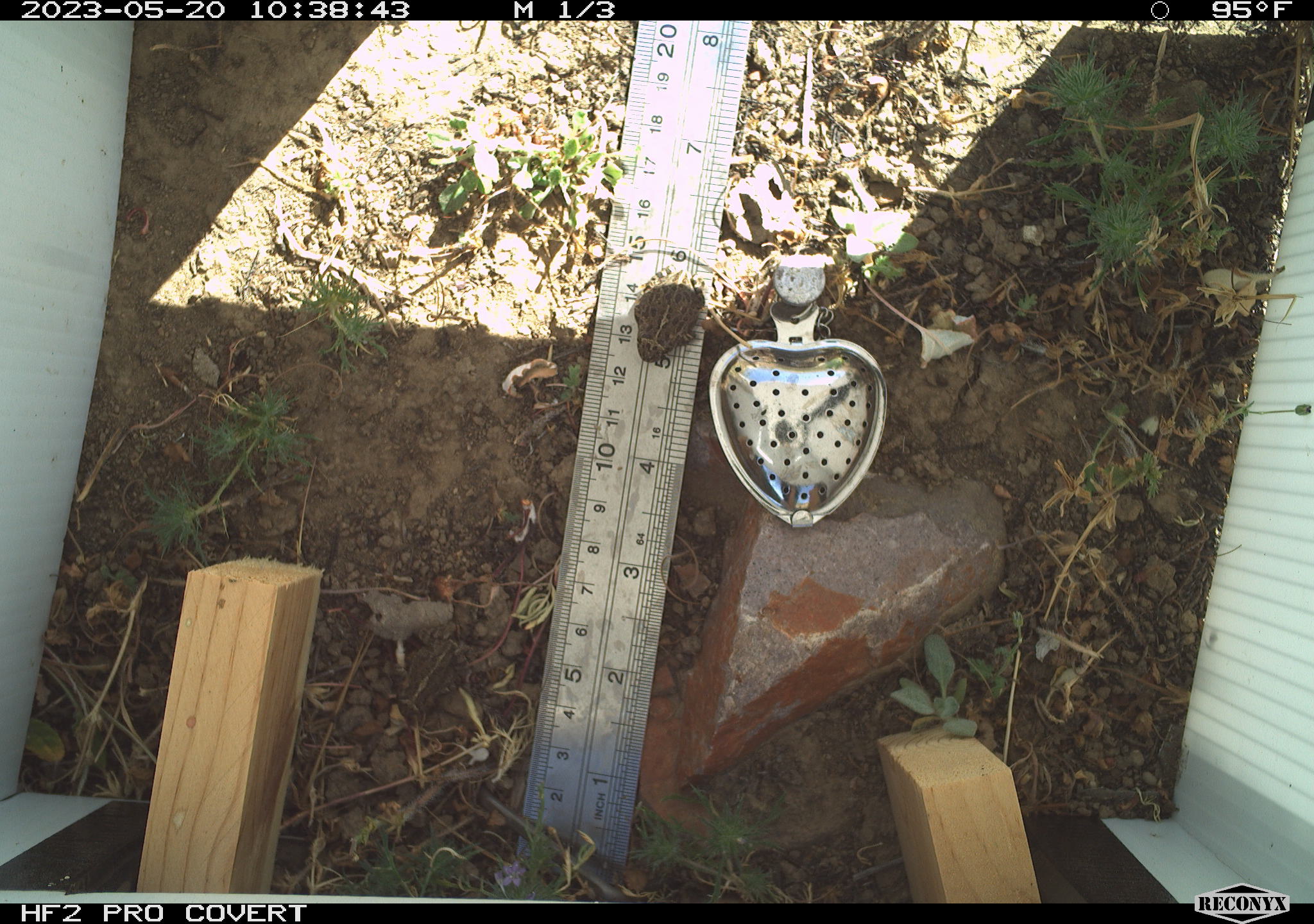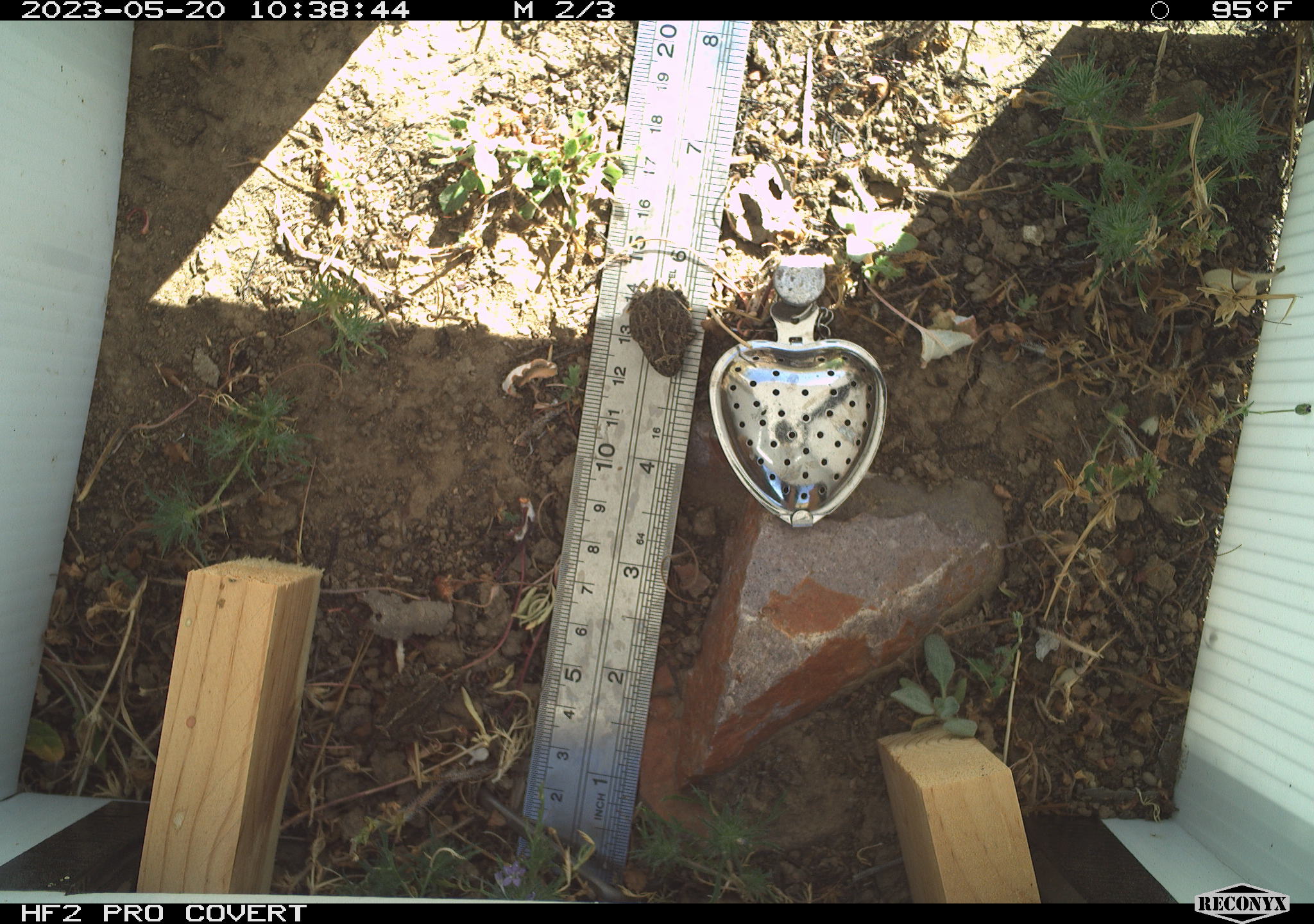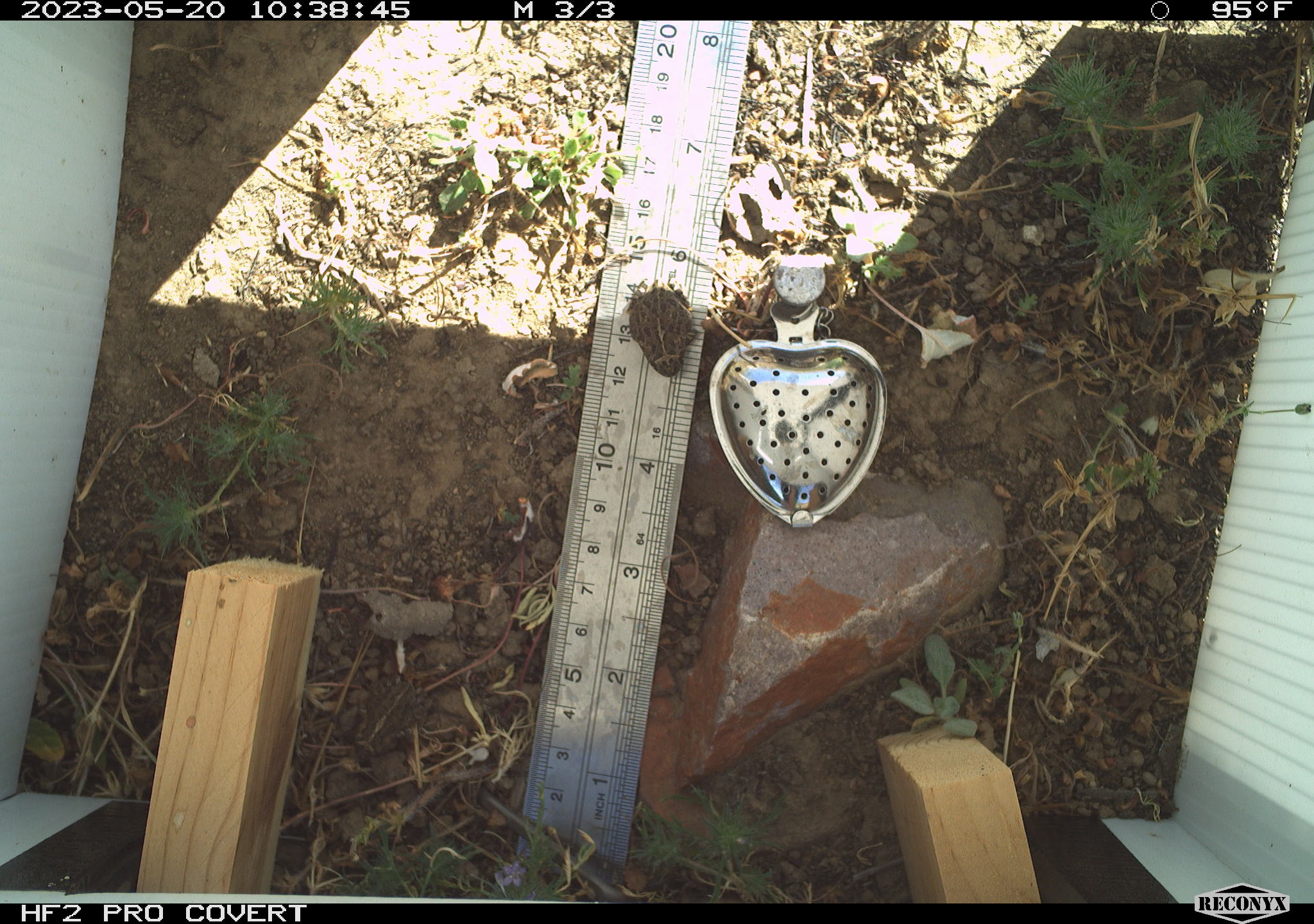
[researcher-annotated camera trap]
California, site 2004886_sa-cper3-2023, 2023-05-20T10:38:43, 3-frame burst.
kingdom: Animalia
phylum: Chordata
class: Amphibia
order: Anura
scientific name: Anura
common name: frogs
Frogs (Anura).